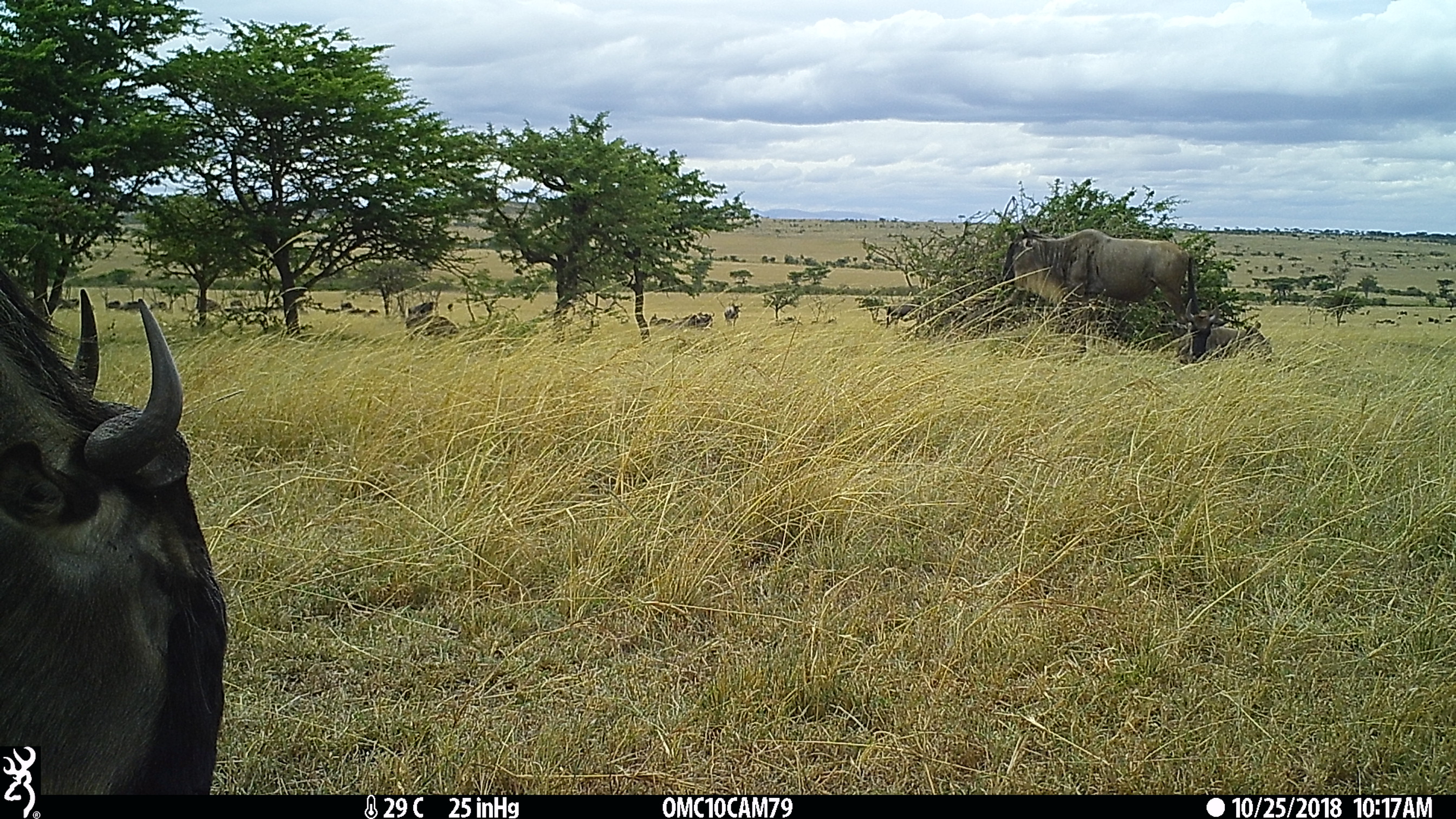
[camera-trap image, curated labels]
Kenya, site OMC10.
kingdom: Animalia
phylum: Chordata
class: Mammalia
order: Artiodactyla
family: Bovidae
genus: Connochaetes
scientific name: Connochaetes taurinus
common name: blue wildebeest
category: wildebeest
Wildebeest (blue wildebeest) (Connochaetes taurinus).